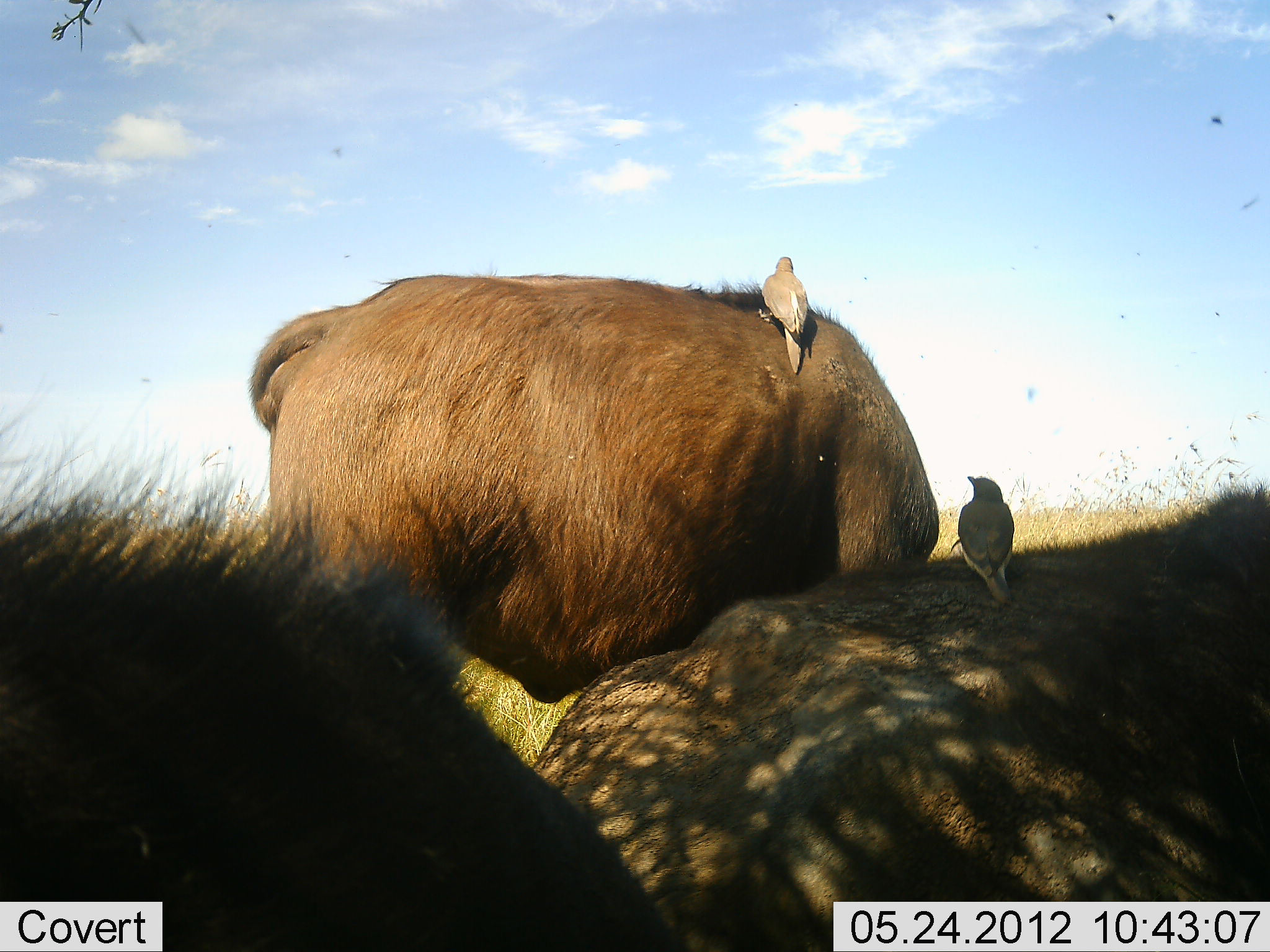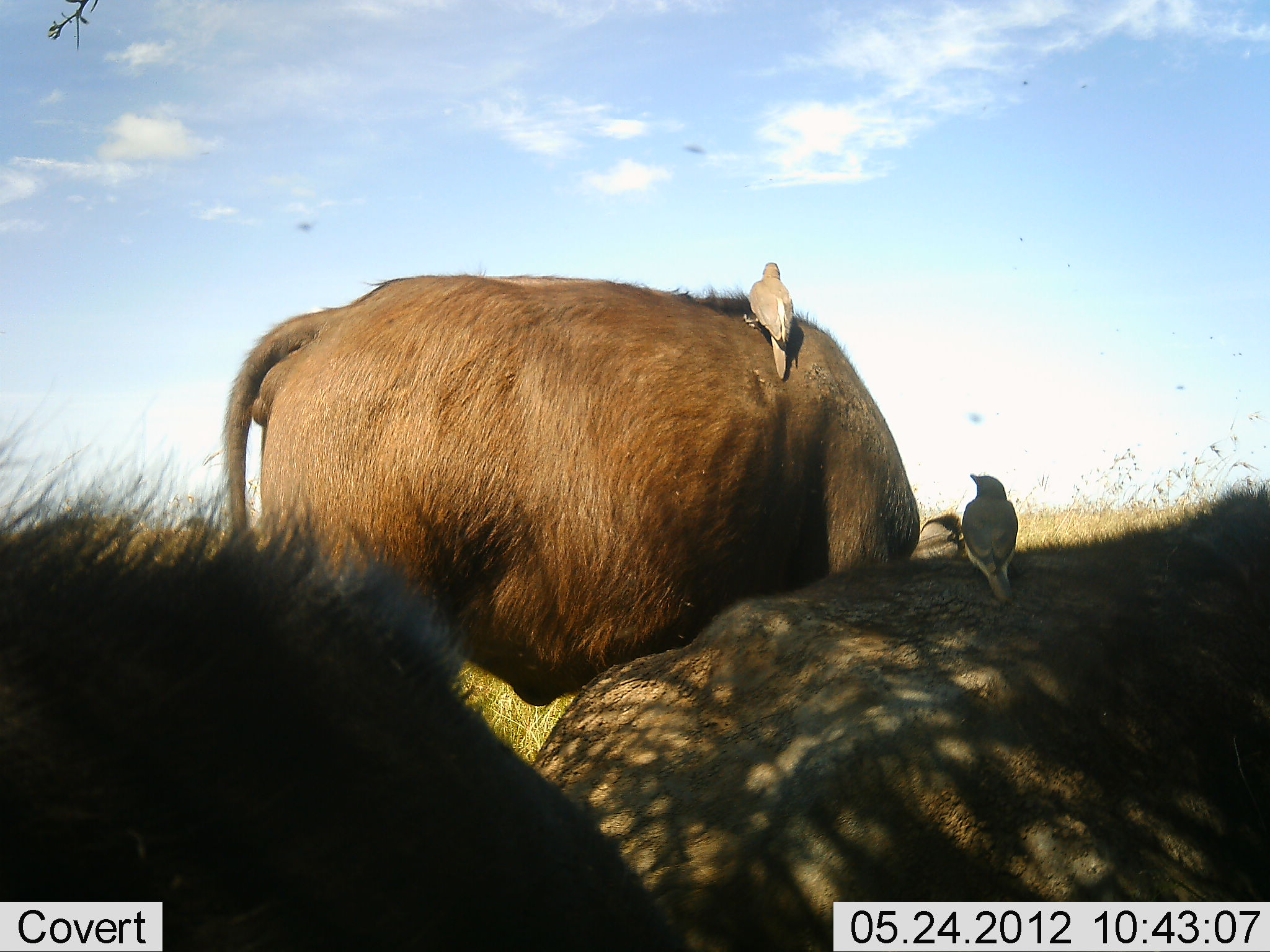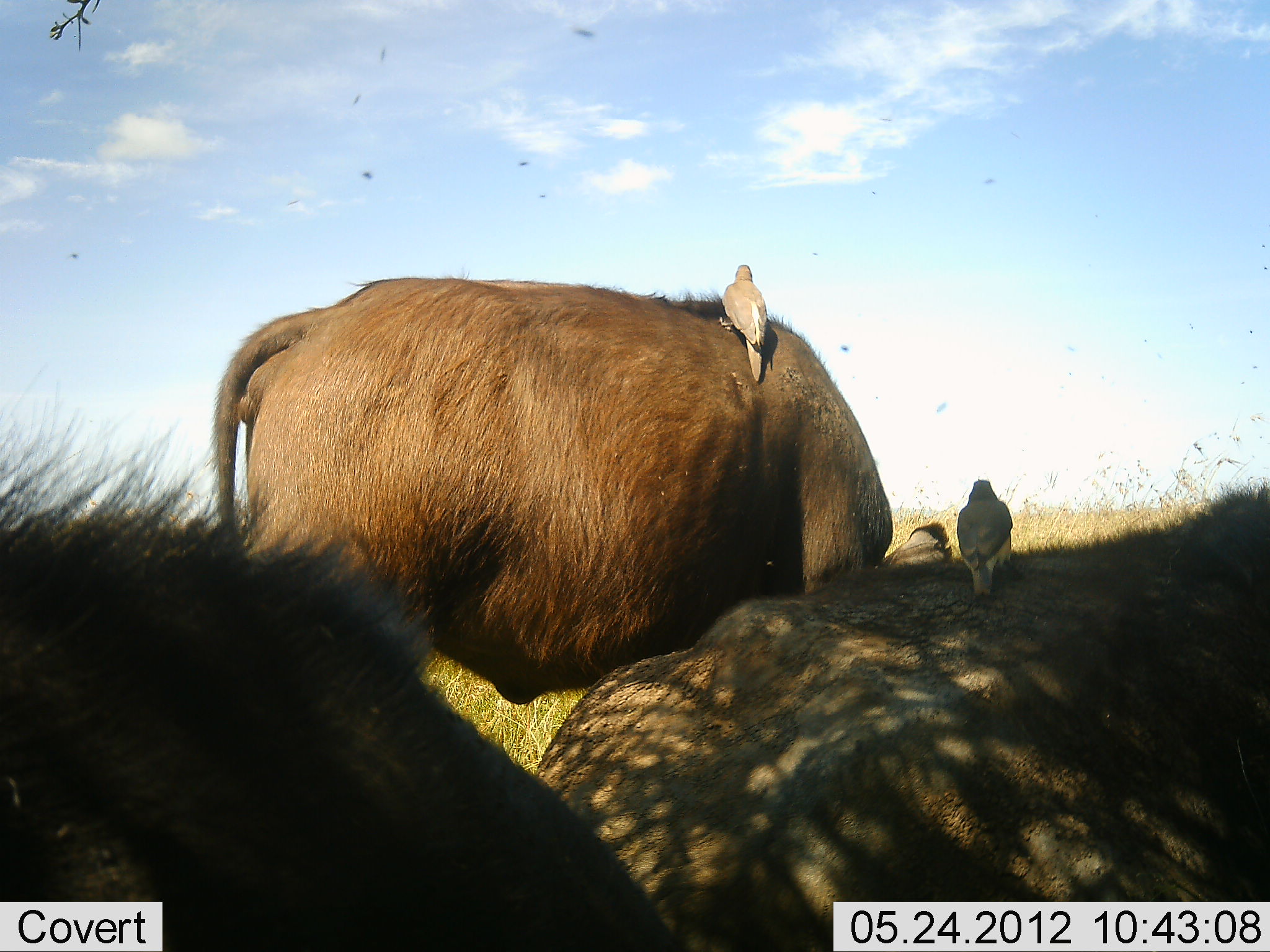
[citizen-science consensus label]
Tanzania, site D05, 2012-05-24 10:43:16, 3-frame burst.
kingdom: Animalia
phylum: Chordata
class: Mammalia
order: Artiodactyla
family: Bovidae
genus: Syncerus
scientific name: Syncerus caffer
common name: cape buffalo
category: buffalo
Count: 3.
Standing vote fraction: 70%.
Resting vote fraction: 90%.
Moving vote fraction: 0%.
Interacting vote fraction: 0%.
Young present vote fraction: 0%.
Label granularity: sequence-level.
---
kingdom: Animalia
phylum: Chordata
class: Aves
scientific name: Aves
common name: bird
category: otherbird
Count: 2.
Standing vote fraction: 36%.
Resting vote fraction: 43%.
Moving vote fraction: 0%.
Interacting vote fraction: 21%.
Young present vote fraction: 0%.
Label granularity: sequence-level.